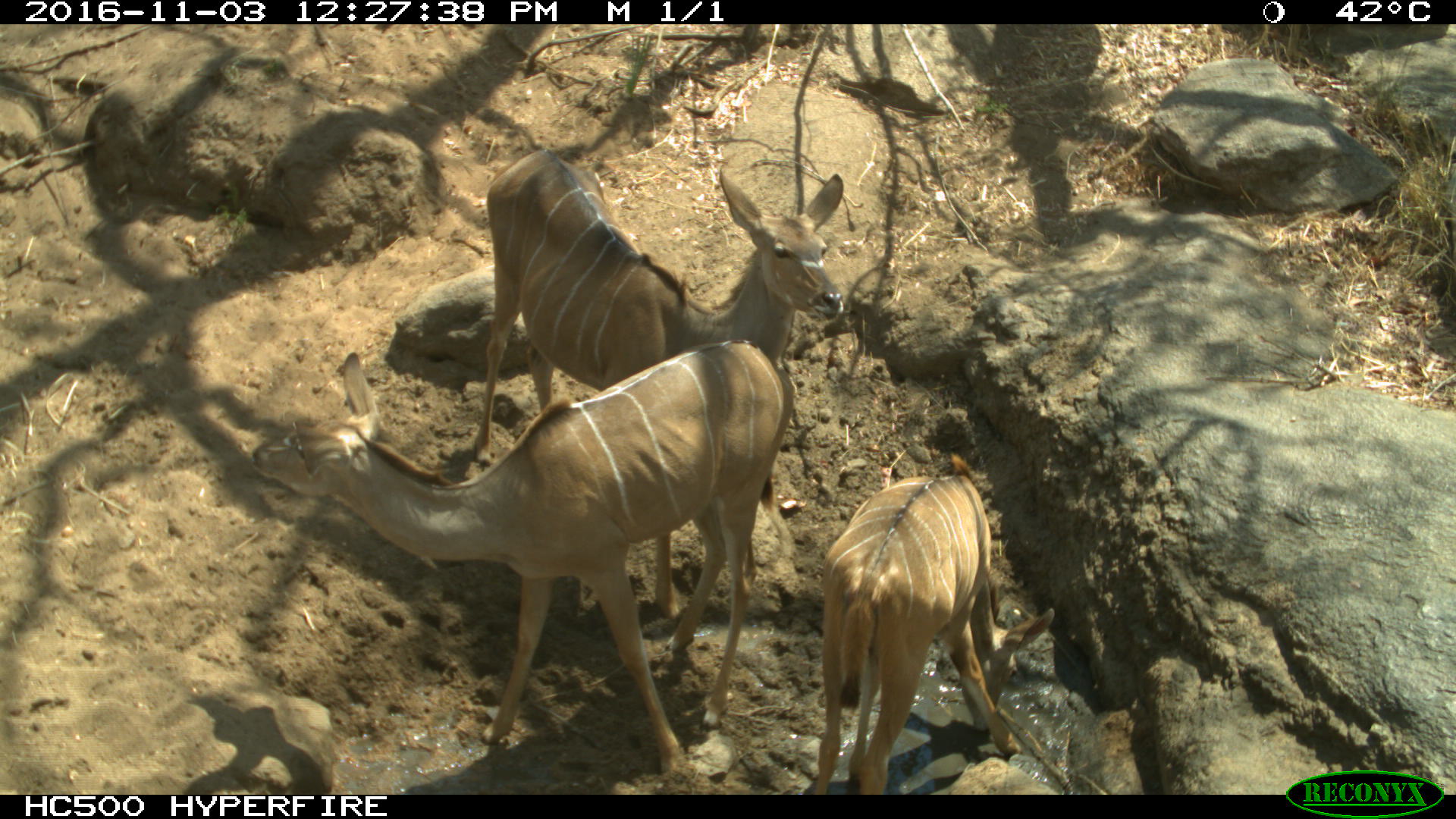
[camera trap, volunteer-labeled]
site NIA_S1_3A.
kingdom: Animalia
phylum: Chordata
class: Mammalia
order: Artiodactyla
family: Bovidae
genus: Tragelaphus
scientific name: Tragelaphus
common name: kudu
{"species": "kudu (Tragelaphus)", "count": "3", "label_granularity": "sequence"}